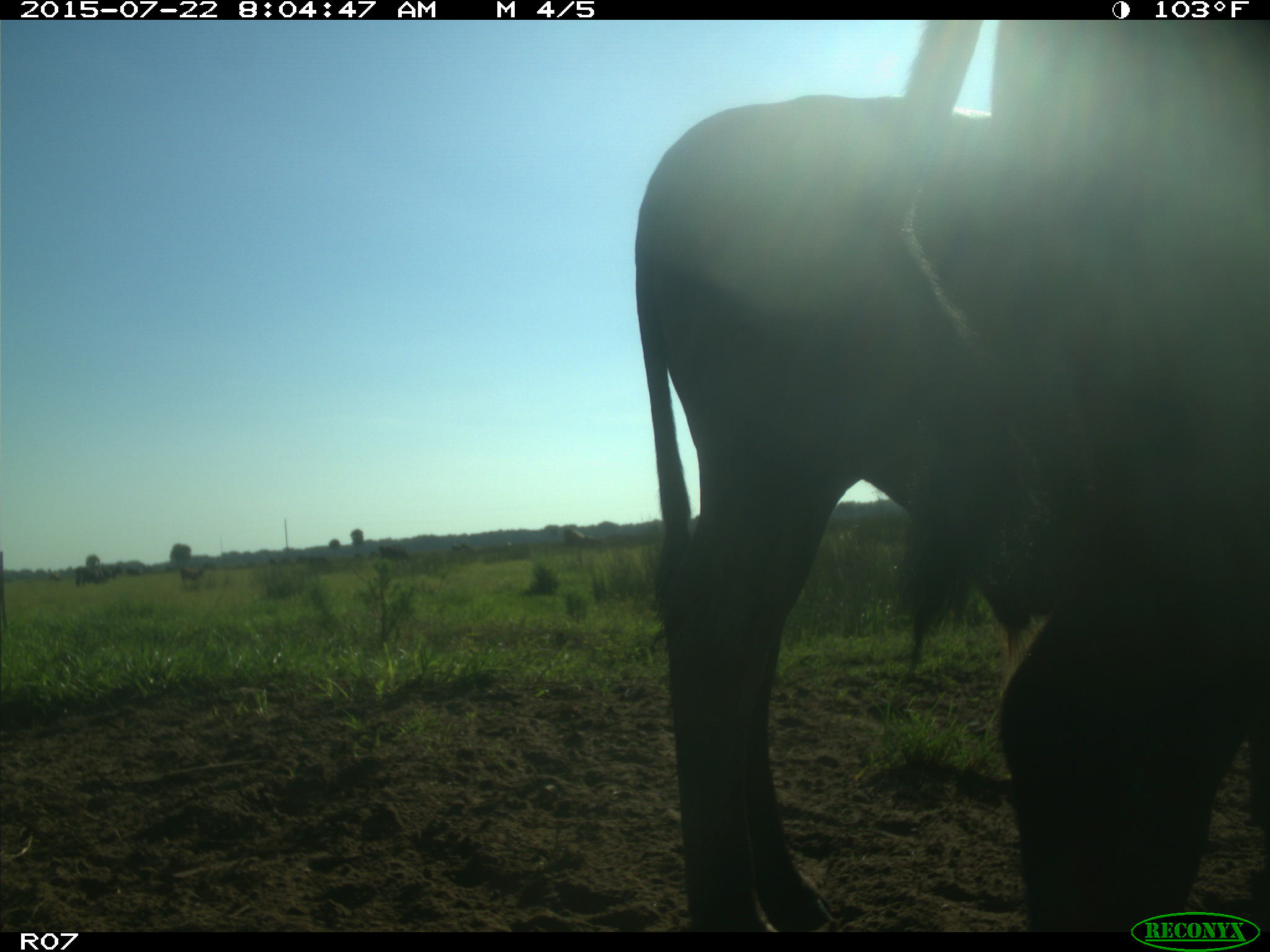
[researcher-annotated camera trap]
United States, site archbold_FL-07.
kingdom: Animalia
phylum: Chordata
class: Mammalia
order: Artiodactyla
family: Bovidae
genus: Bos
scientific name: Bos taurus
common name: domestic cow